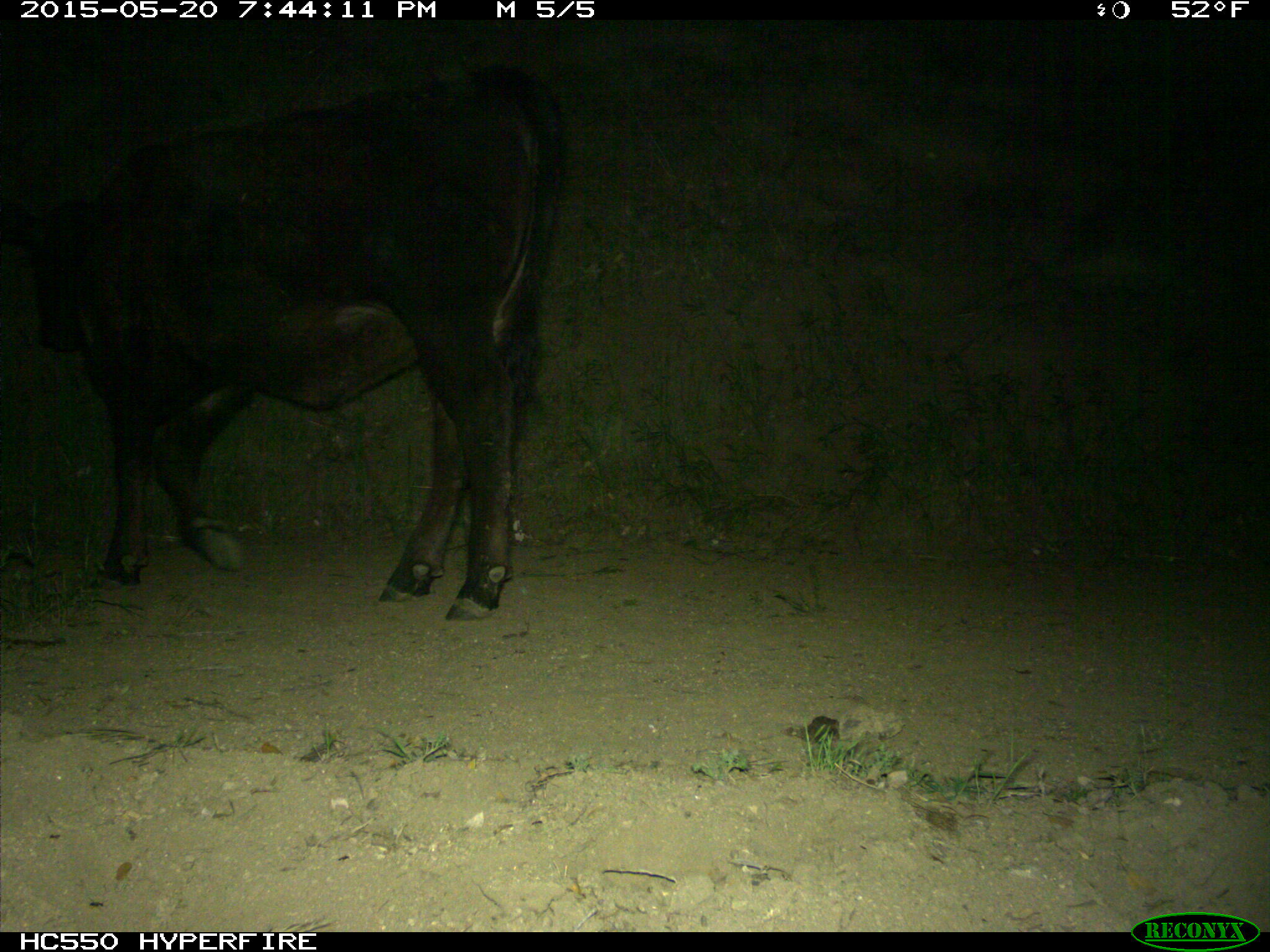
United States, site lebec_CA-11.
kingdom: Animalia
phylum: Chordata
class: Mammalia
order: Artiodactyla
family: Bovidae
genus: Bos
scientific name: Bos taurus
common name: domestic cow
Bos taurus (domestic cow).